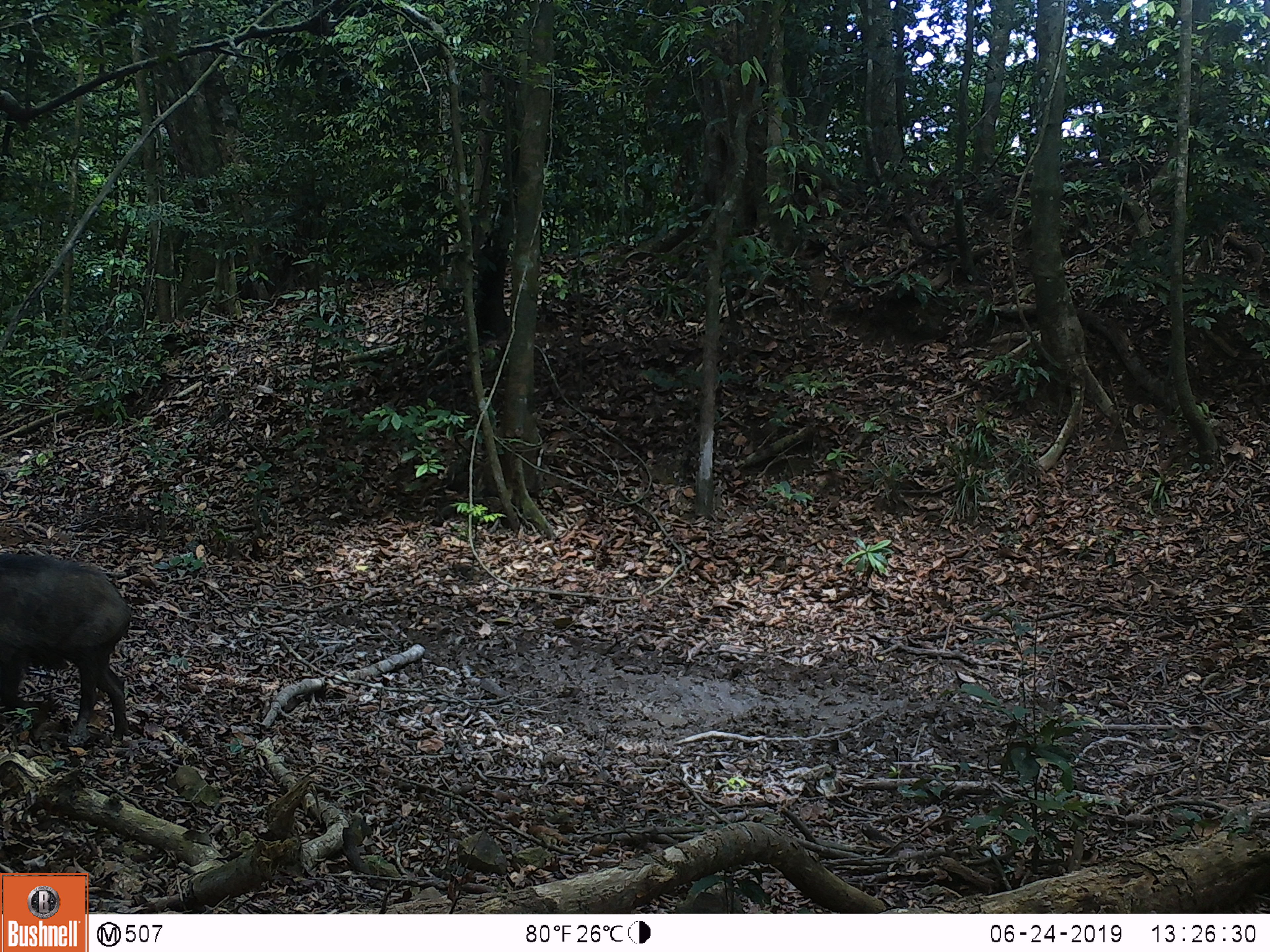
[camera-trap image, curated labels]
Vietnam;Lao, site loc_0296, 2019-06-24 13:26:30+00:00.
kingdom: Animalia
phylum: Chordata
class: Mammalia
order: Artiodactyla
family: Suidae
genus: Sus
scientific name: Sus scrofa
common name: eurasian wild pig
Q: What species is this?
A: Eurasian wild pig (Sus scrofa).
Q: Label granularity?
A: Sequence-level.